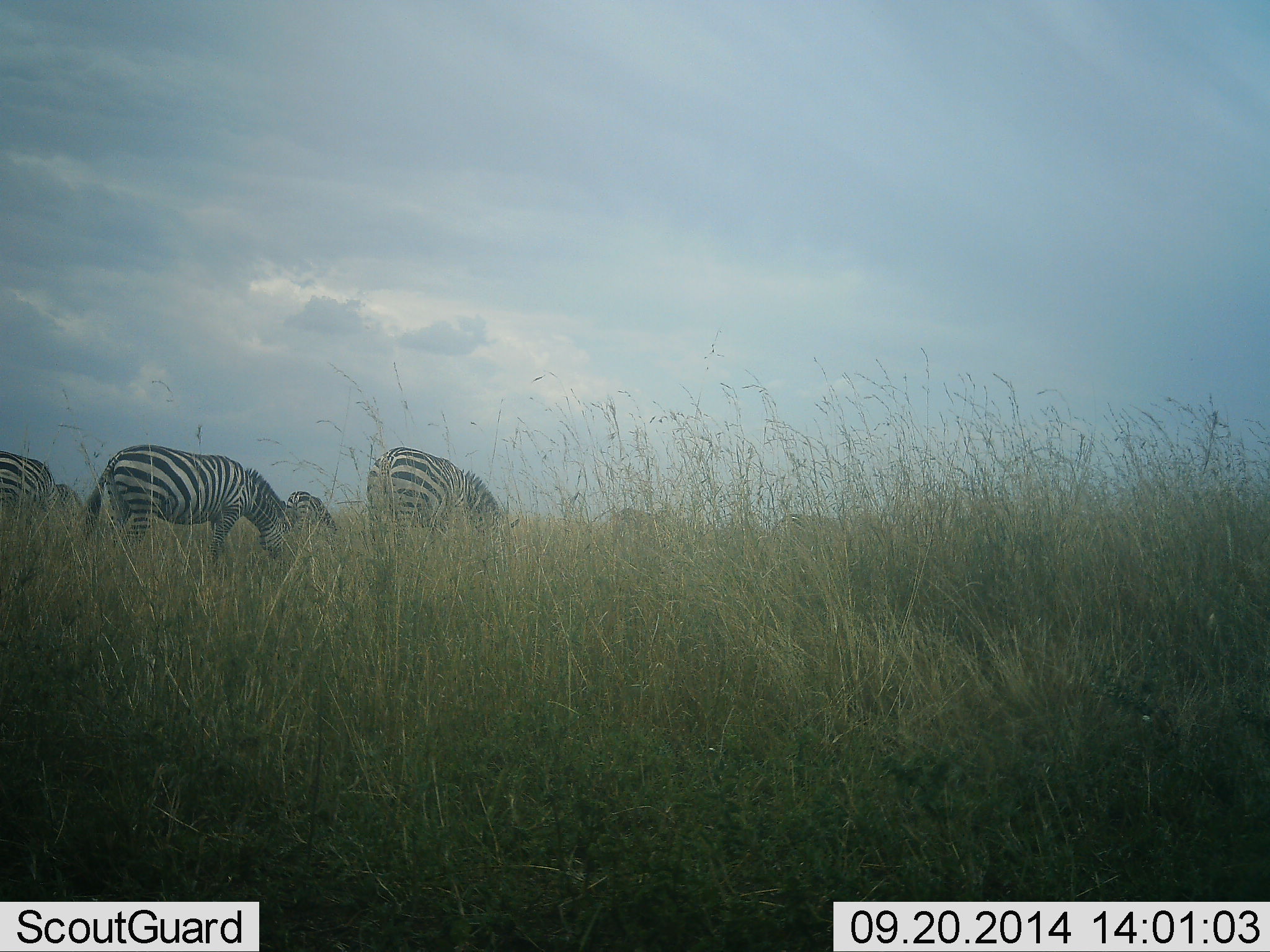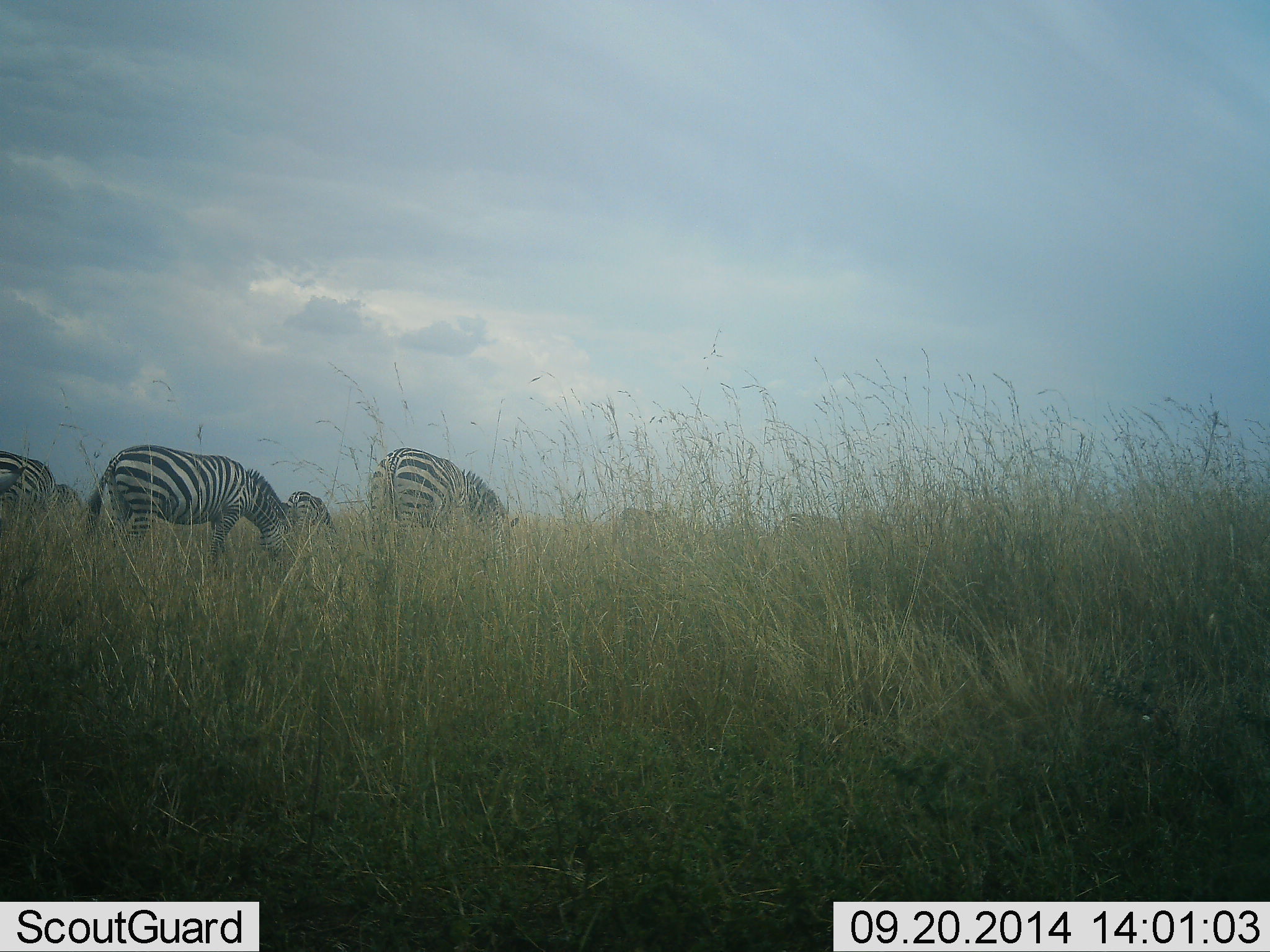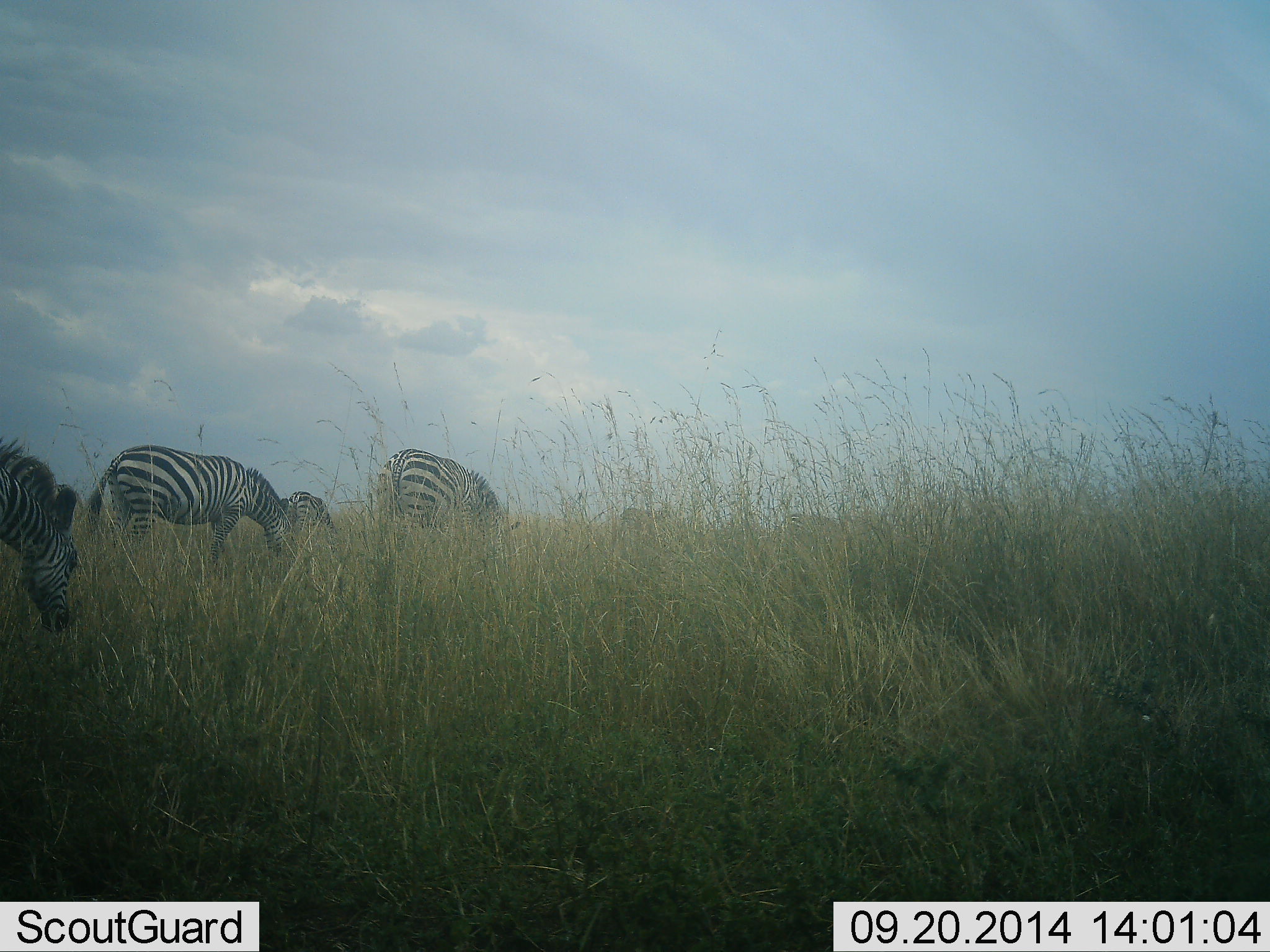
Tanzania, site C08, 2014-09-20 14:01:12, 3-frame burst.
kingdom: Animalia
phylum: Chordata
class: Mammalia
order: Perissodactyla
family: Equidae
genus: Equus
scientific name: Equus quagga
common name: plains zebra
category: zebra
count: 7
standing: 10%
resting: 0%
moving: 30%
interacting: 0%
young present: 0%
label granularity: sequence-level